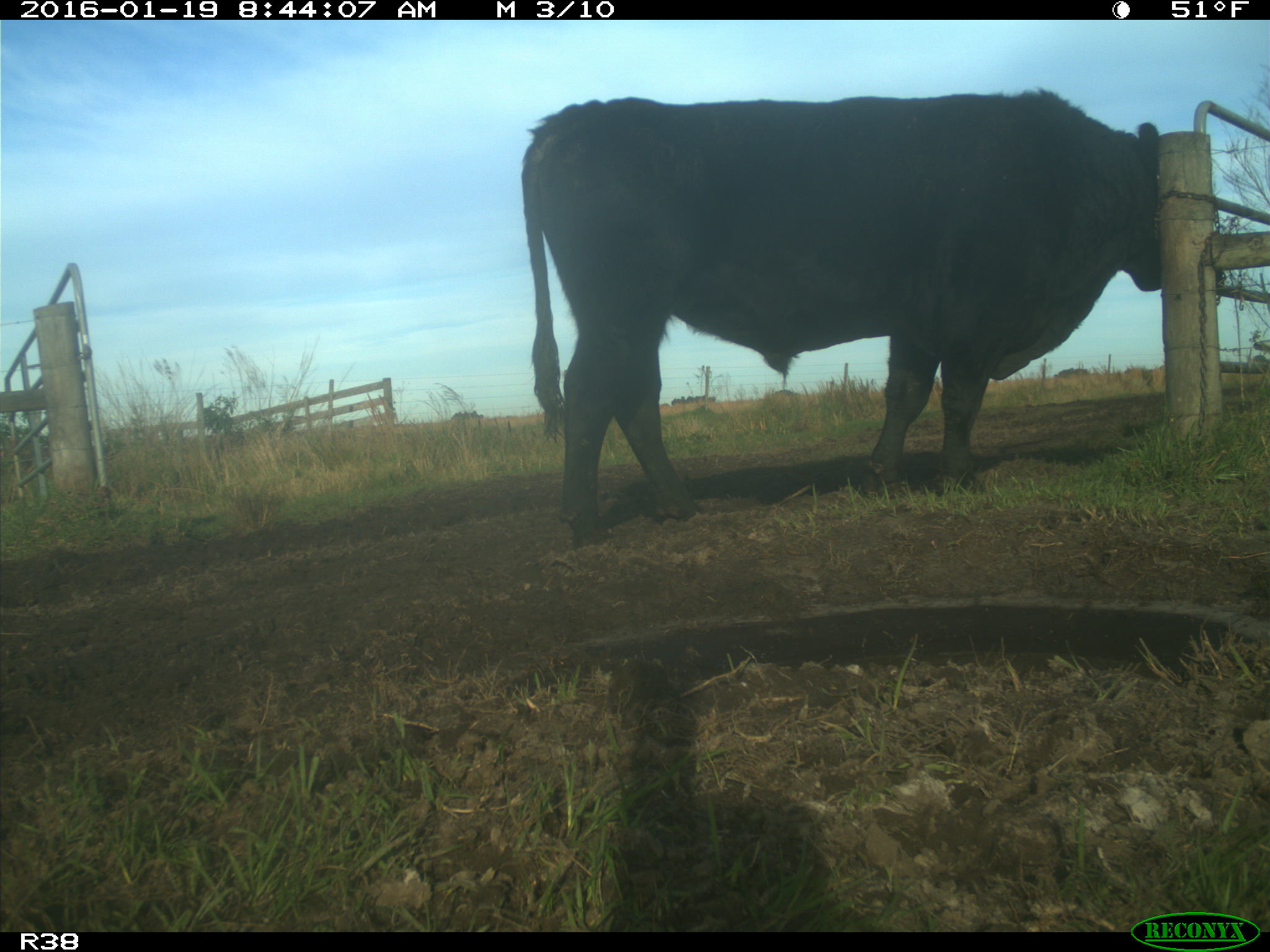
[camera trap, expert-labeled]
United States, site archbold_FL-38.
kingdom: Animalia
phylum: Chordata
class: Mammalia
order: Artiodactyla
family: Bovidae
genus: Bos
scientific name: Bos taurus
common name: domestic cow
Bos taurus (domestic cow).